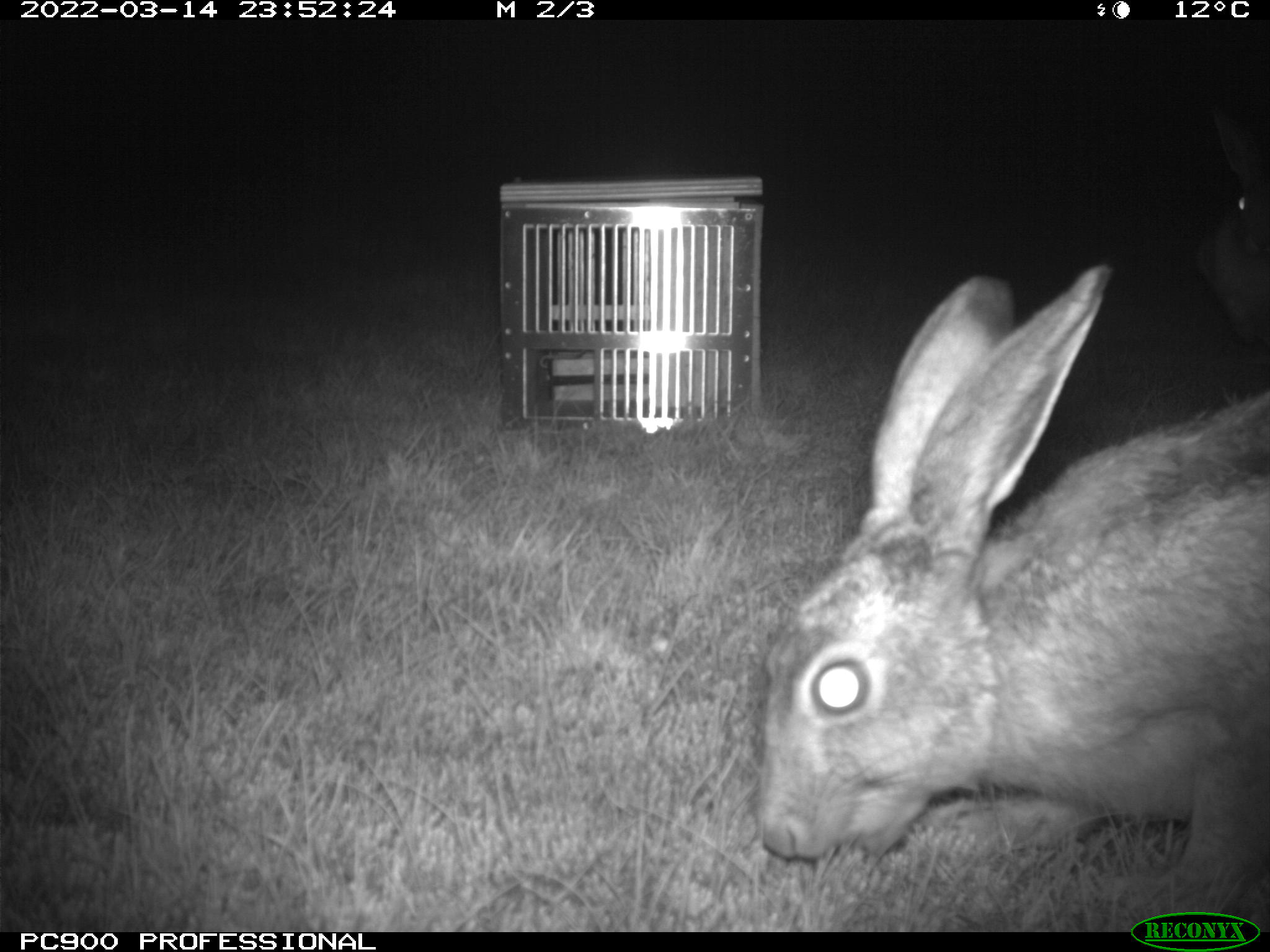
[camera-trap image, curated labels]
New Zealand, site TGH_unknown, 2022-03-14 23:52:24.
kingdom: Animalia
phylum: Chordata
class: Mammalia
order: Lagomorpha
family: Leporidae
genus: Lepus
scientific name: Lepus europaeus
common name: brown hare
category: hare